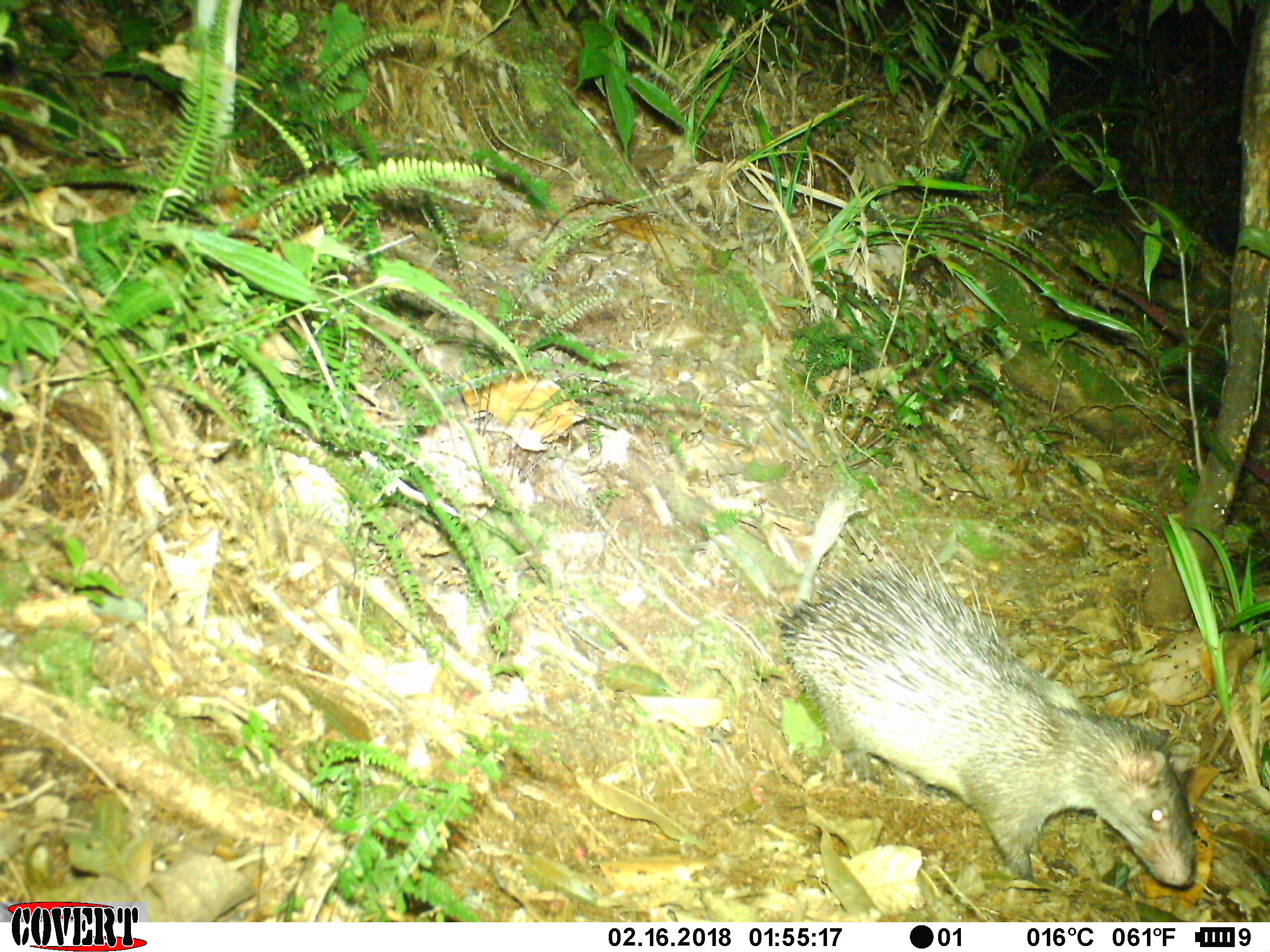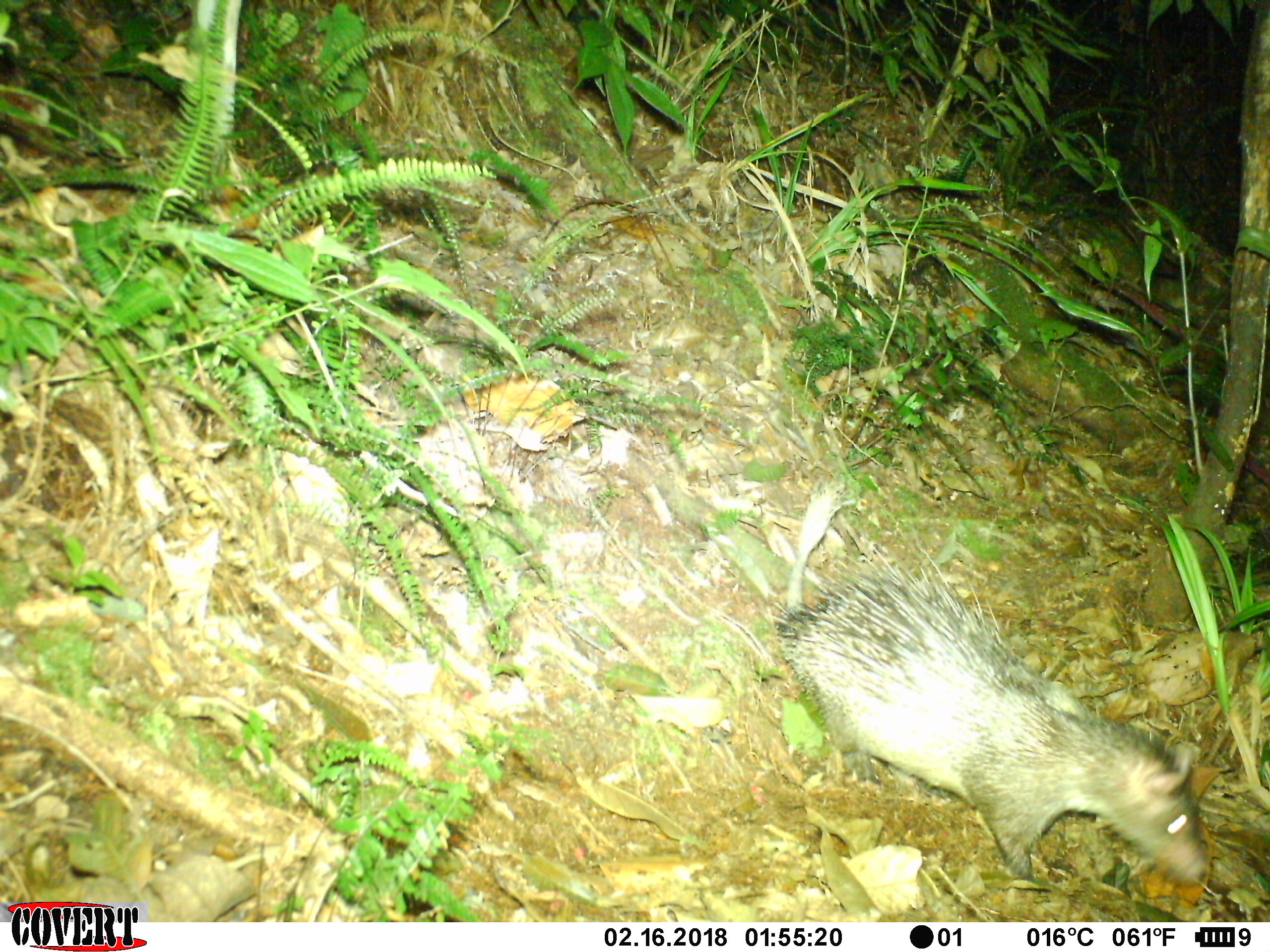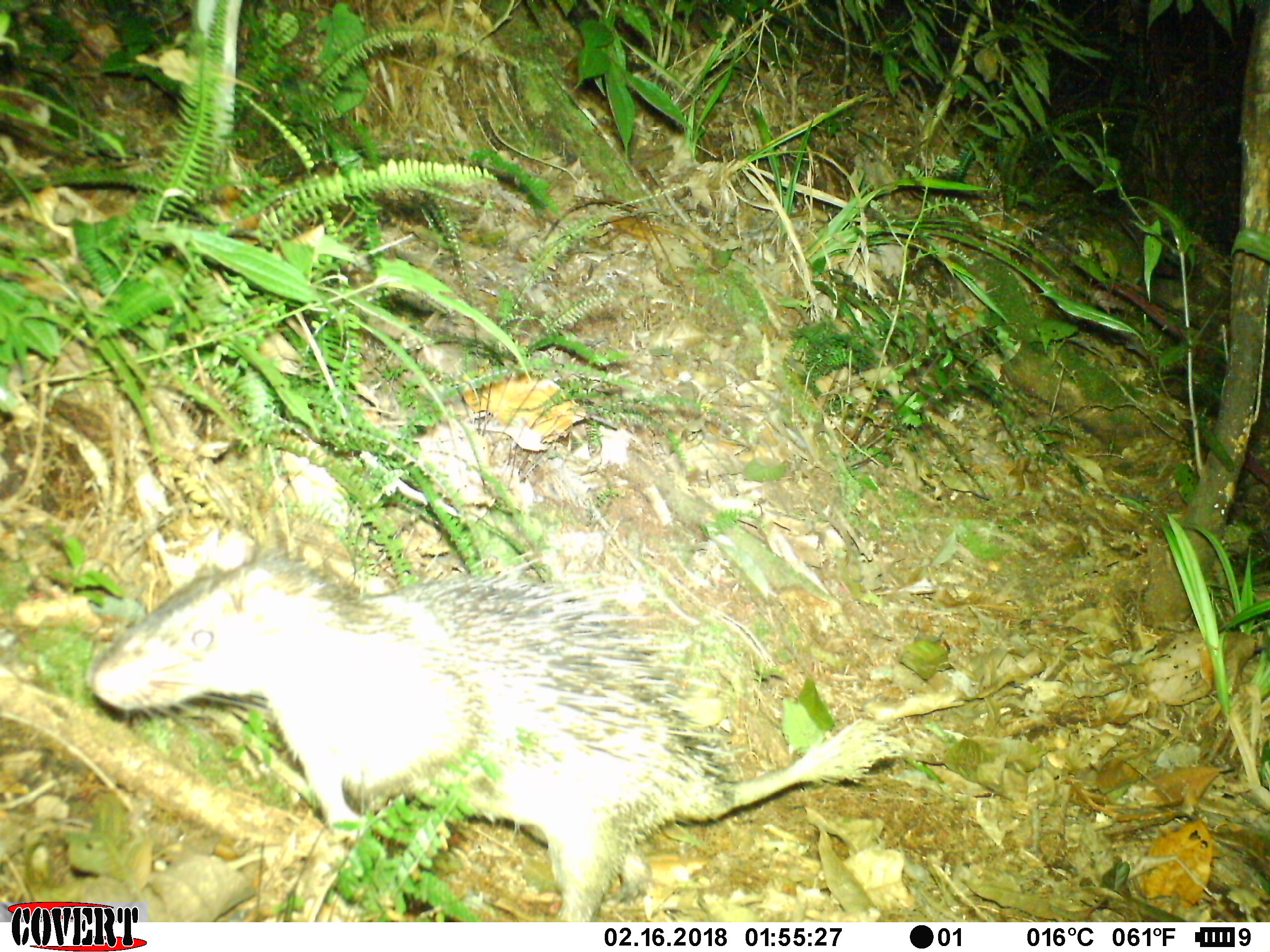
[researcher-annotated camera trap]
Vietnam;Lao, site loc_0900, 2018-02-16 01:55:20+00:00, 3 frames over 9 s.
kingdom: Animalia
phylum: Chordata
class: Mammalia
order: Rodentia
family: Hystricidae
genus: Atherurus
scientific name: Atherurus macrourus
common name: asiatic brush-tailed porcupine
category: asiatic brush tailed porcupine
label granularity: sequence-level